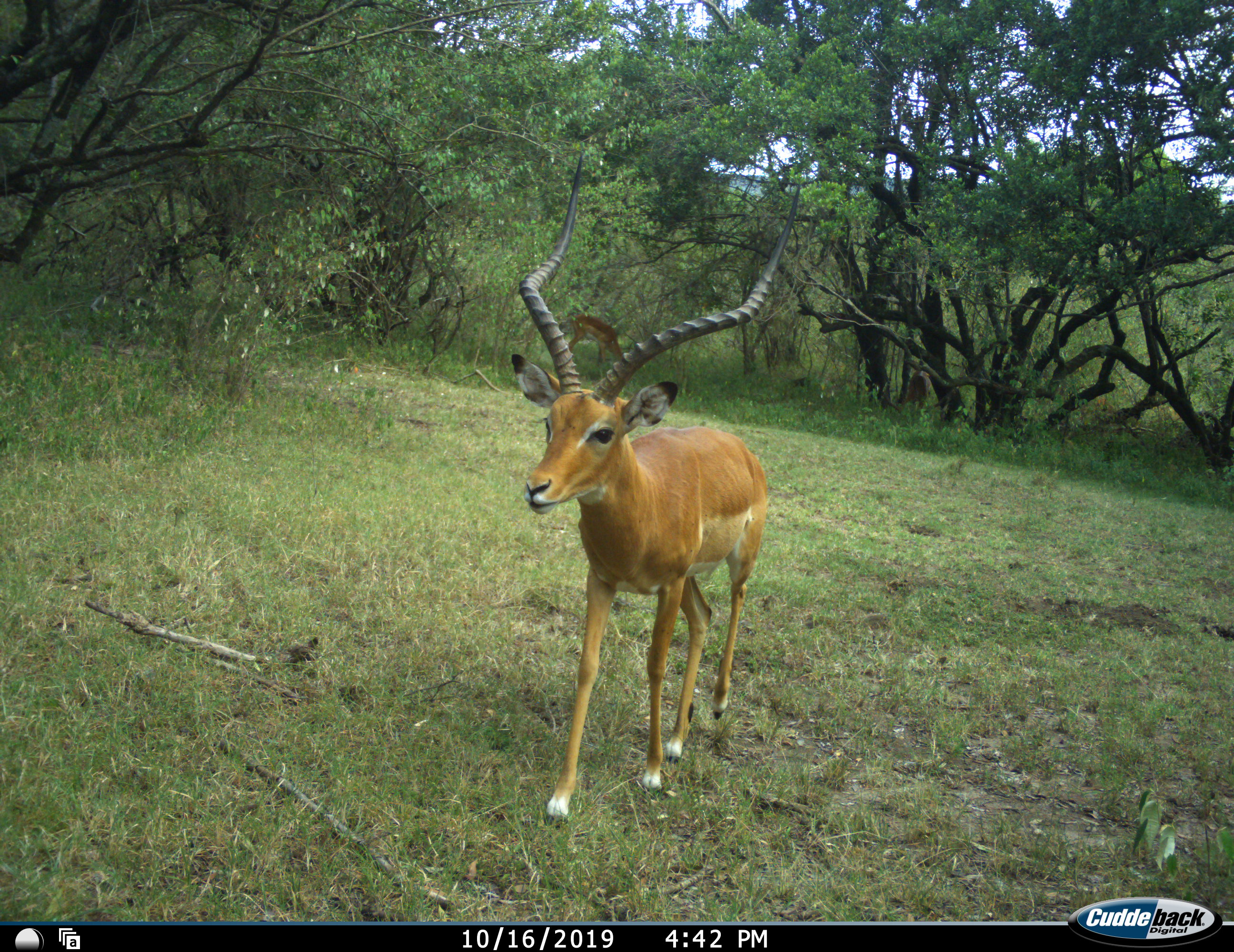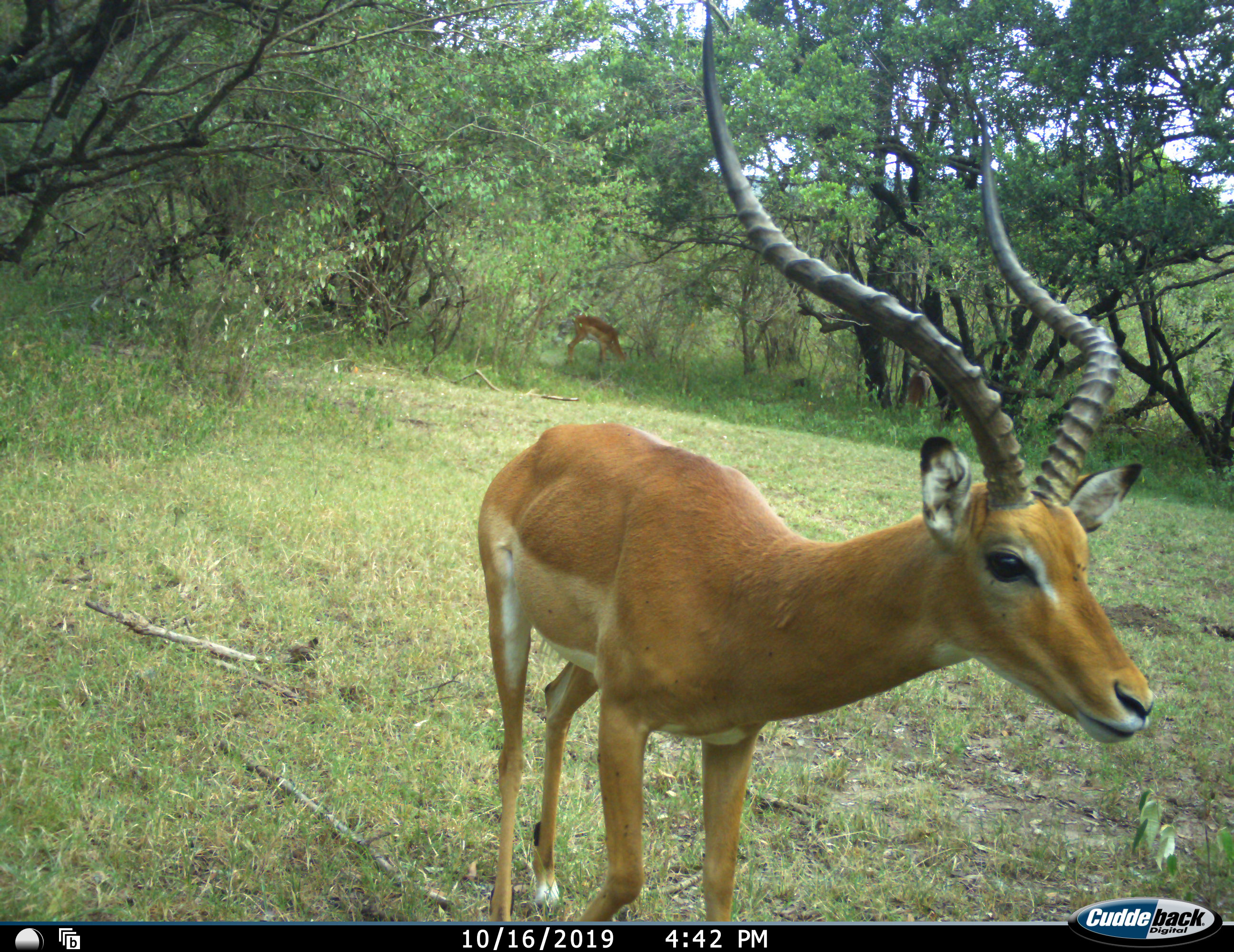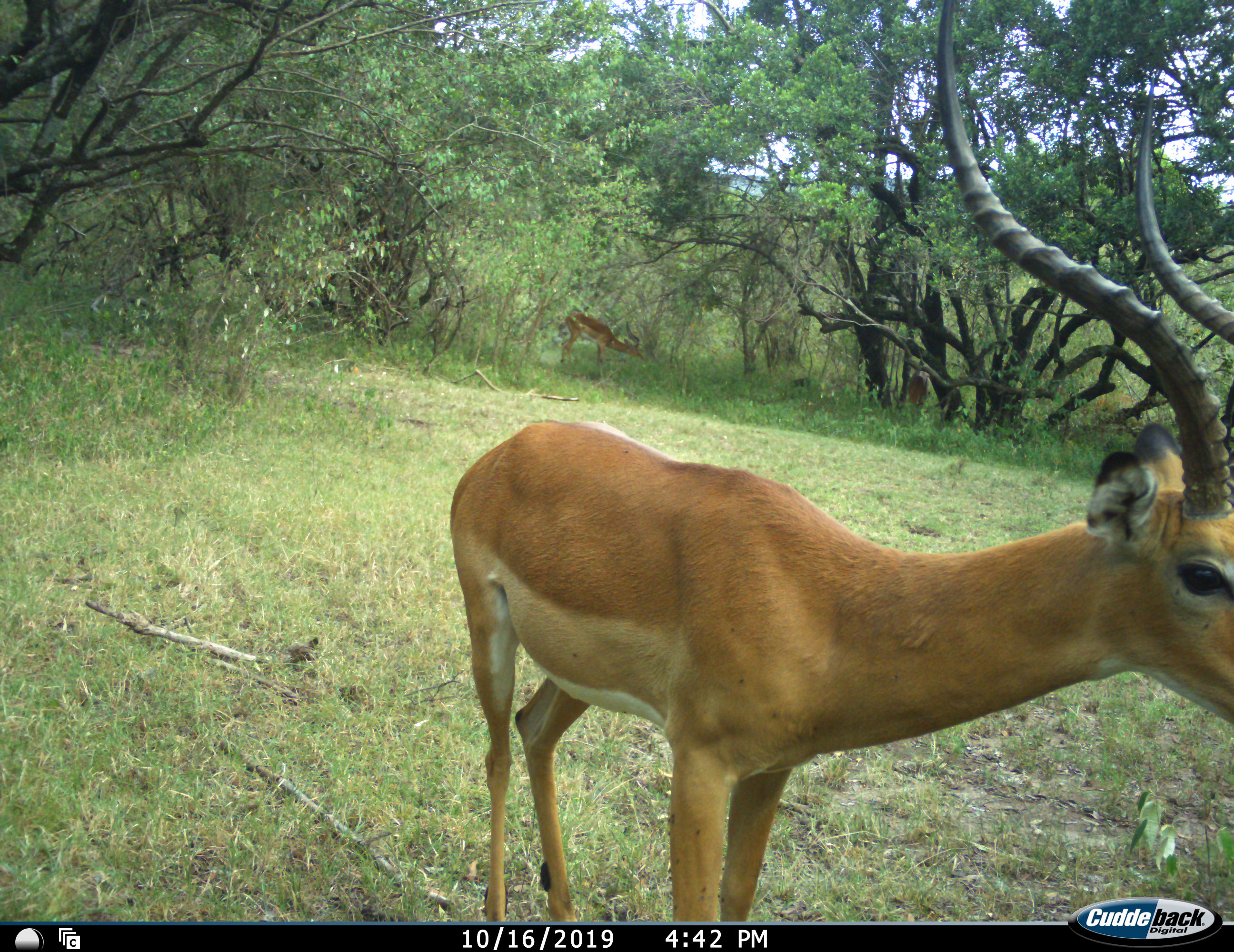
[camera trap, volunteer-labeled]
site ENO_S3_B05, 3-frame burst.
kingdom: Animalia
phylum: Chordata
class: Mammalia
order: Artiodactyla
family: Bovidae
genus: Aepyceros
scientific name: Aepyceros melampus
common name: impala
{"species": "impala (Aepyceros melampus)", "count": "2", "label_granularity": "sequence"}